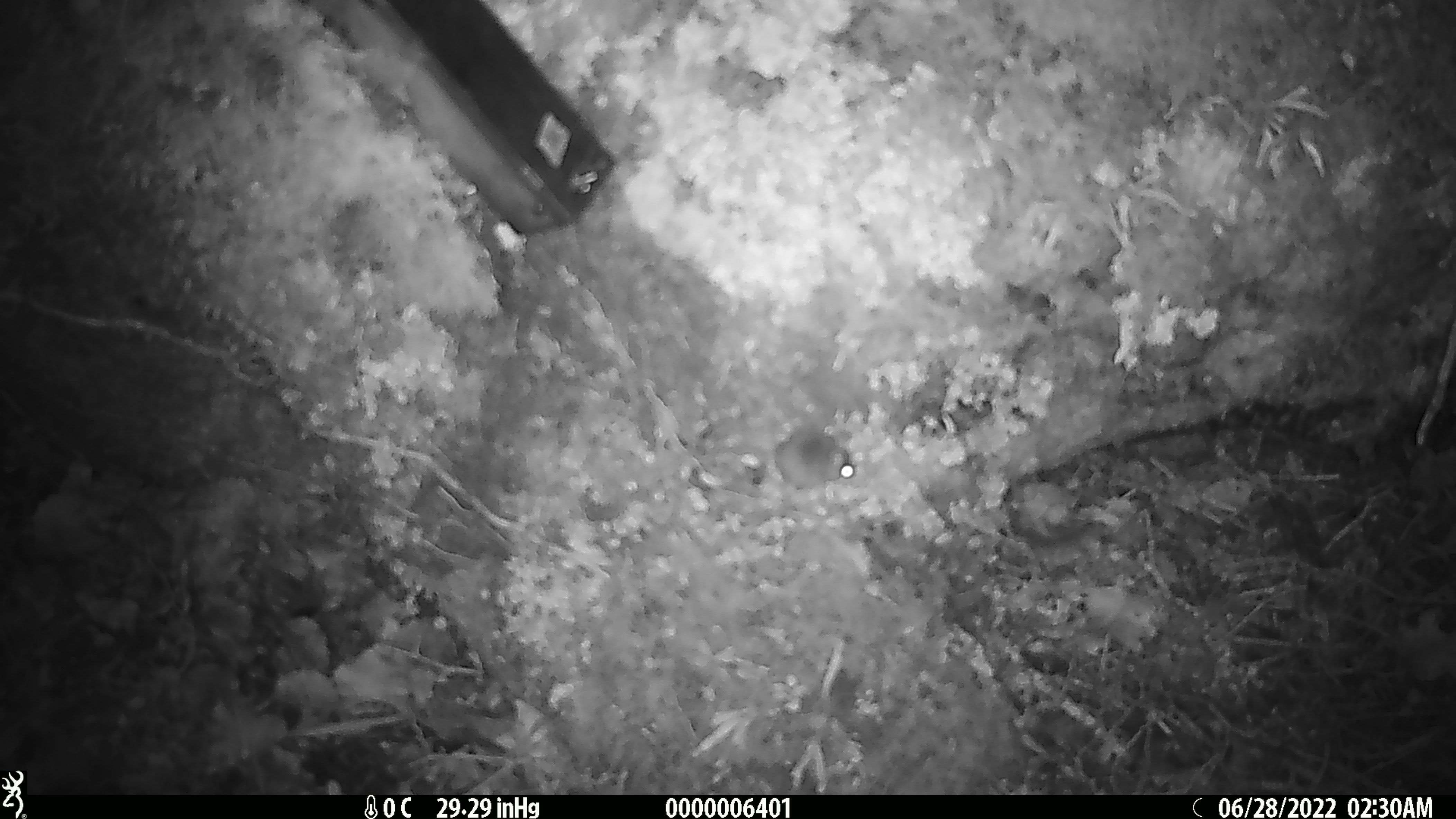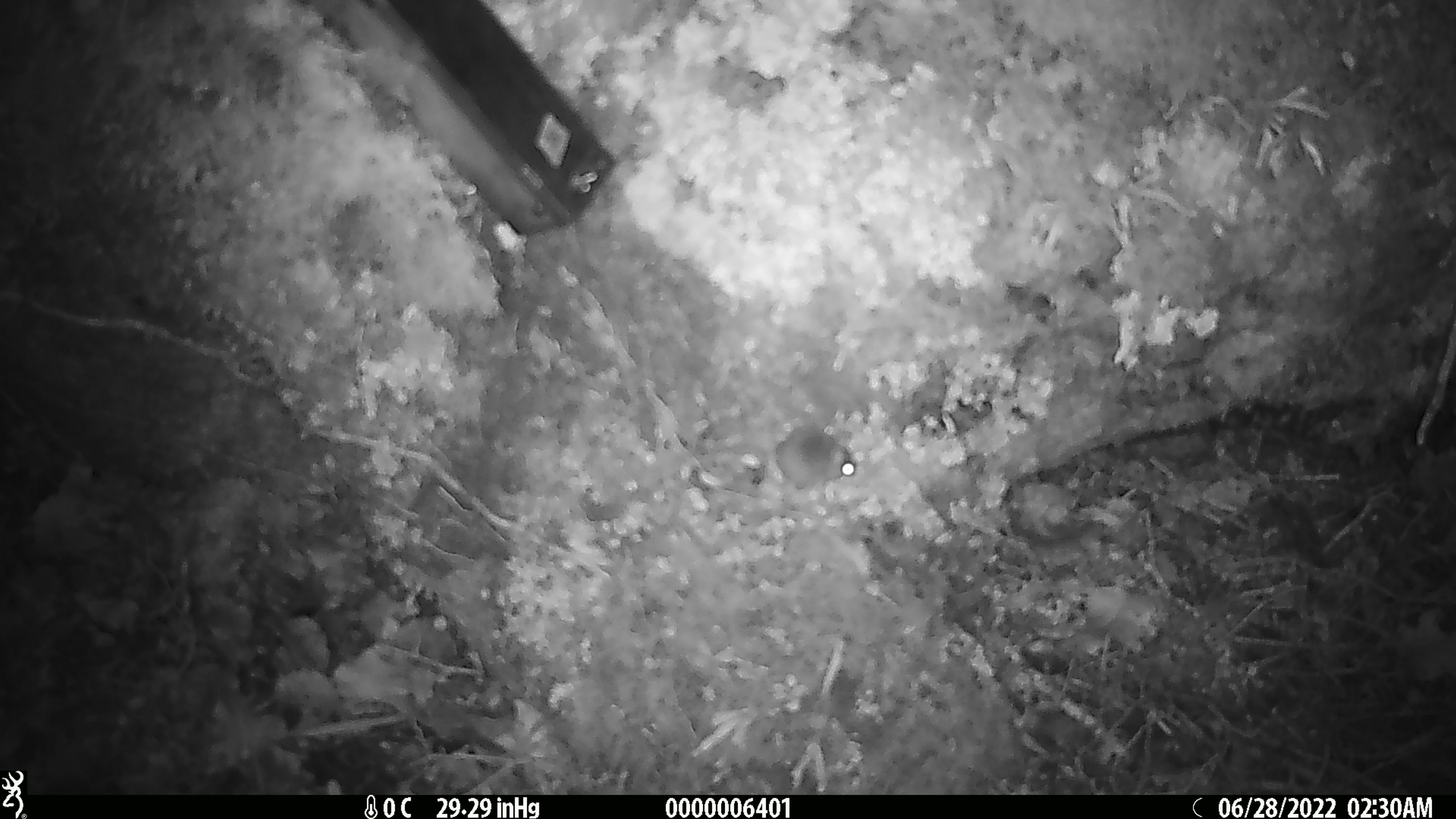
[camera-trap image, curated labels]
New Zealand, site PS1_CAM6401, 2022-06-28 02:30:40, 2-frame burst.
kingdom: Animalia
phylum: Chordata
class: Mammalia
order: Rodentia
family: Muridae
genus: Mus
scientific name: Mus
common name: mouse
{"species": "mouse (Mus)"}